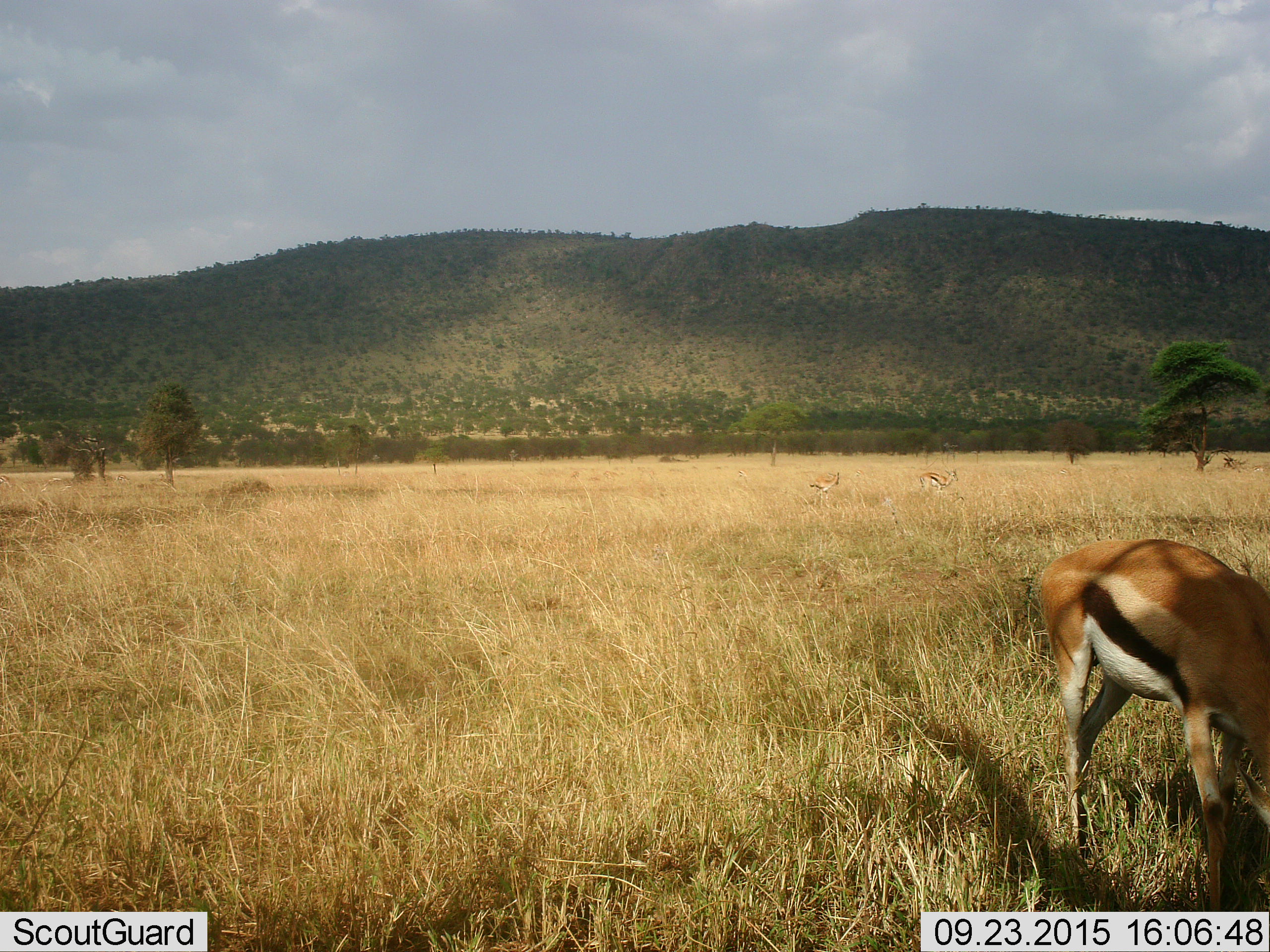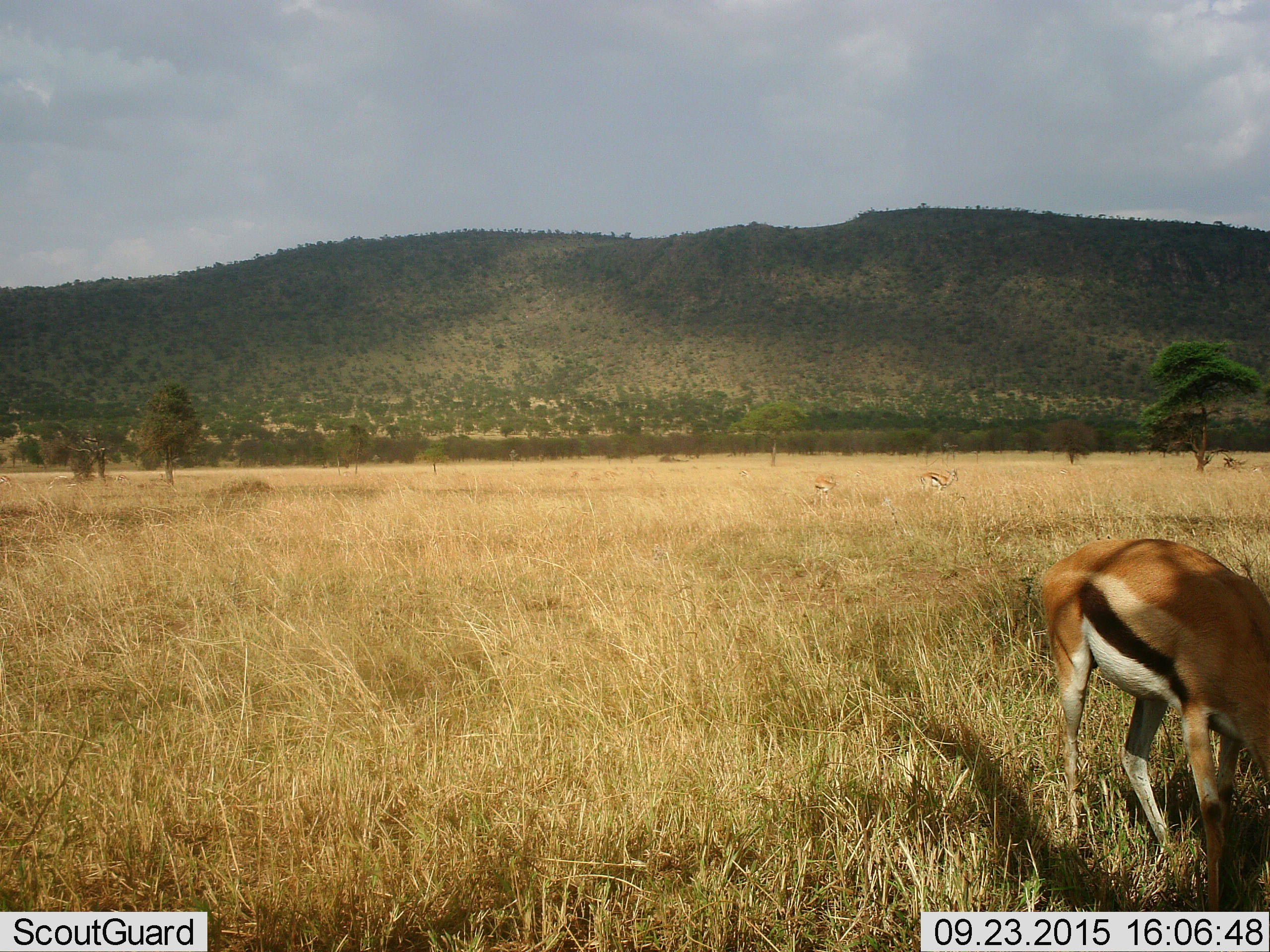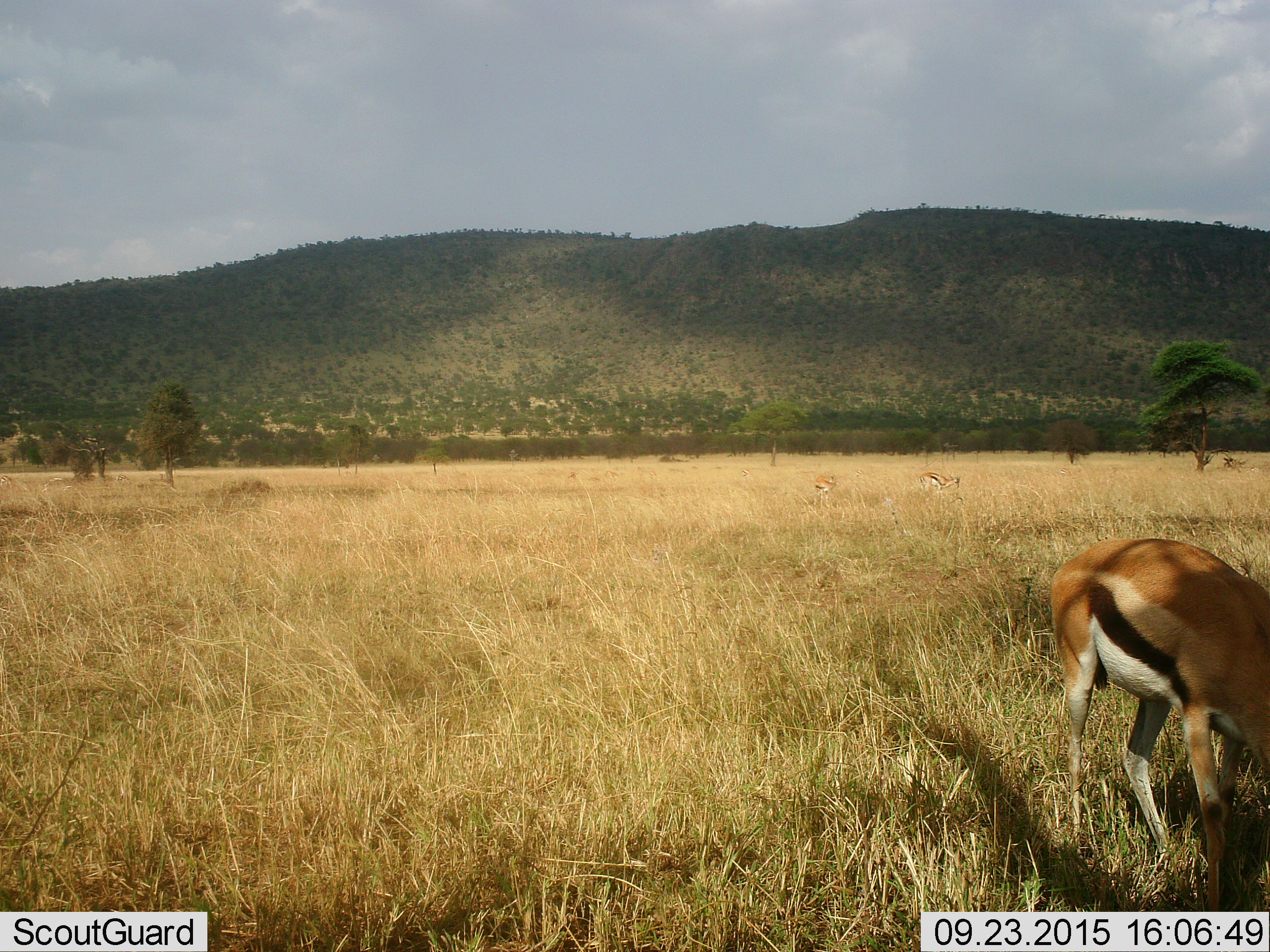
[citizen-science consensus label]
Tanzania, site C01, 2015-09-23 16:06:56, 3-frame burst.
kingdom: Animalia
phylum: Chordata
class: Mammalia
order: Artiodactyla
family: Bovidae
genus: Eudorcas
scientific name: Eudorcas thomsonii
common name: thomson's gazelle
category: gazellethomsons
Gazellethomsons (thomson's gazelle) (Eudorcas thomsonii), count 3. Behavior (volunteer vote fractions): standing 58%, resting 0%, moving 5%, interacting 0%. Young present (vote fraction): 0%. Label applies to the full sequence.